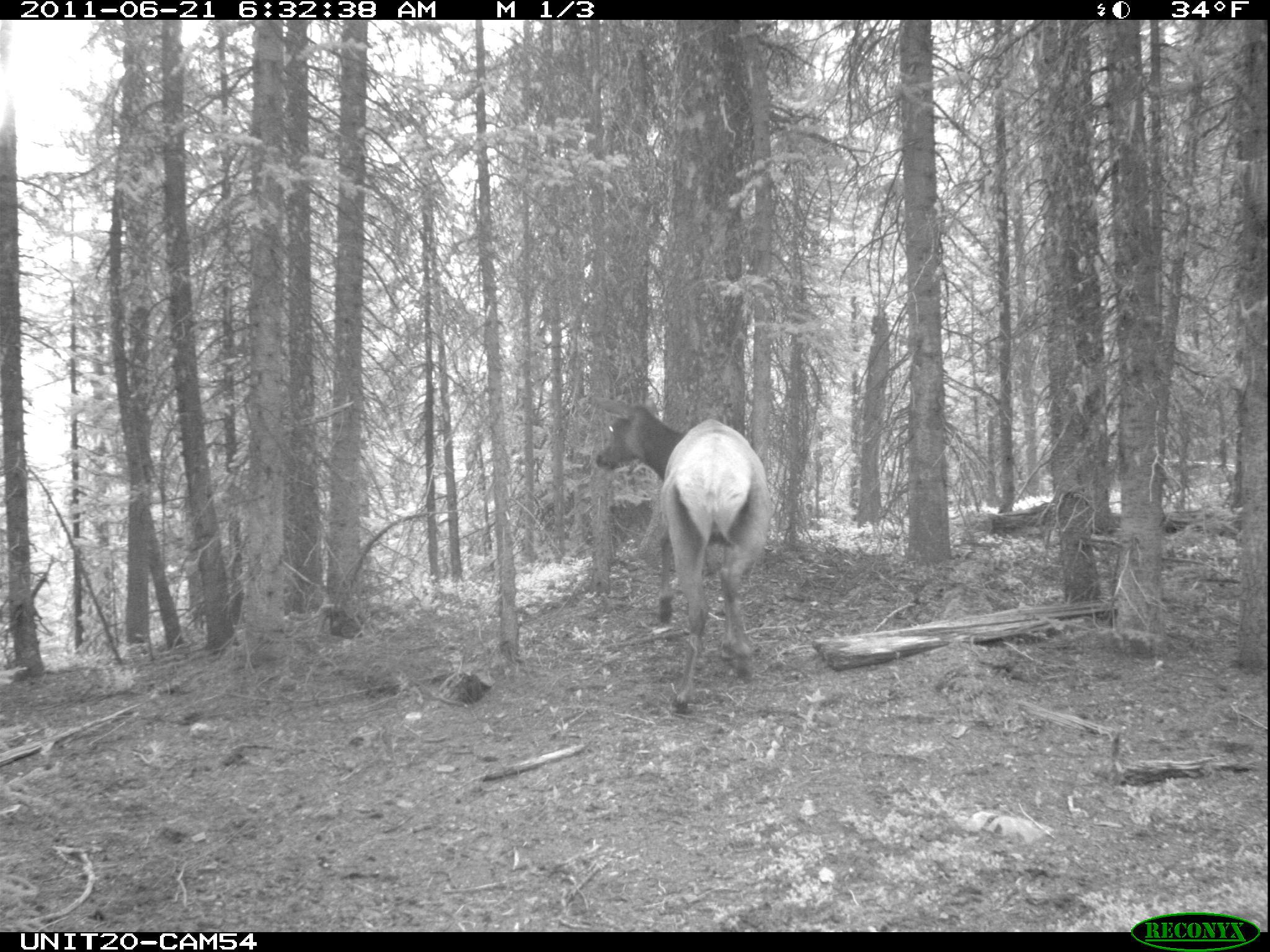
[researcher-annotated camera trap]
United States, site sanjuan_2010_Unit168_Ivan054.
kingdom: Animalia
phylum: Chordata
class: Mammalia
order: Artiodactyla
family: Cervidae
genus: Cervus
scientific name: Cervus elaphus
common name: red deer